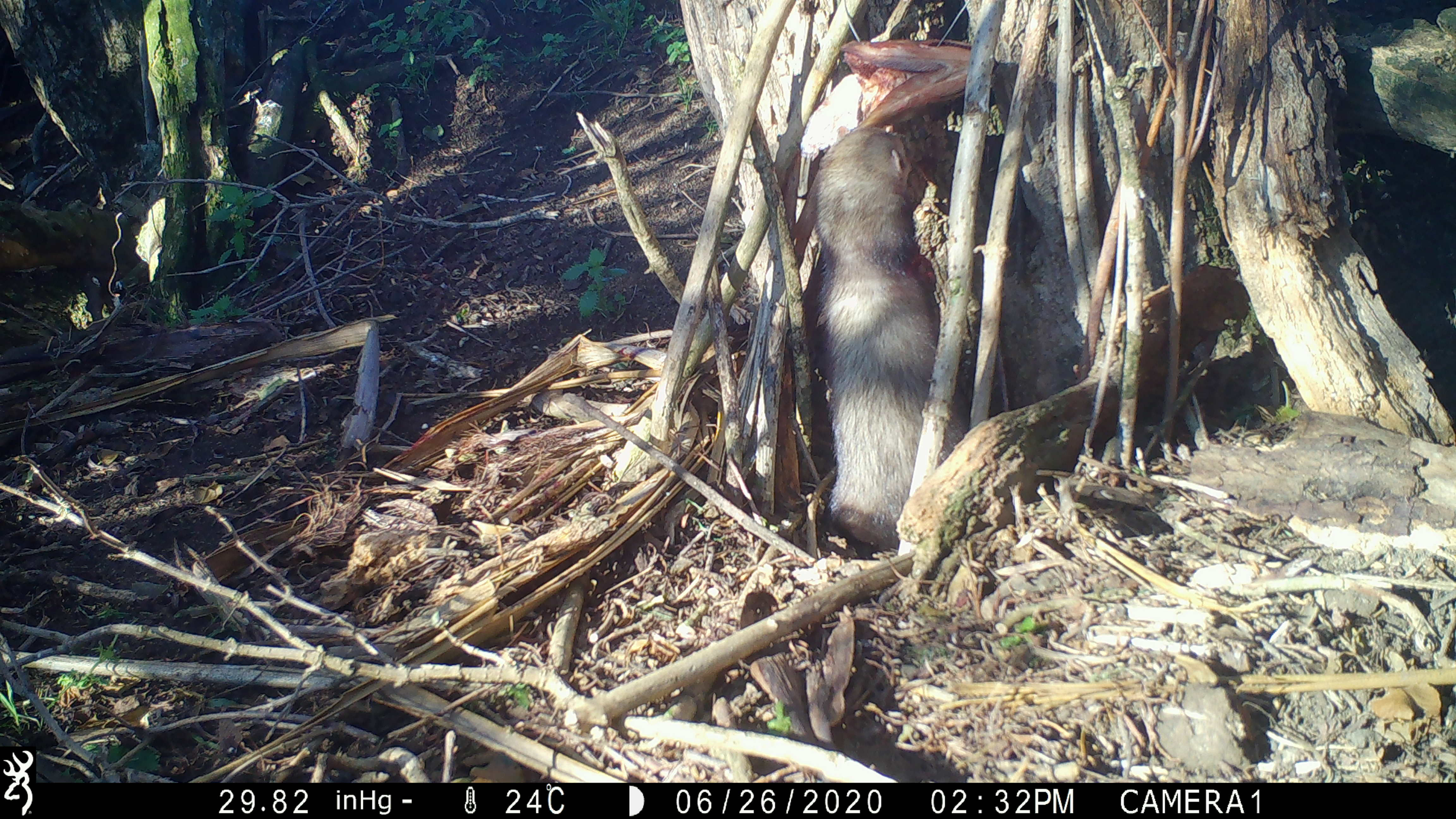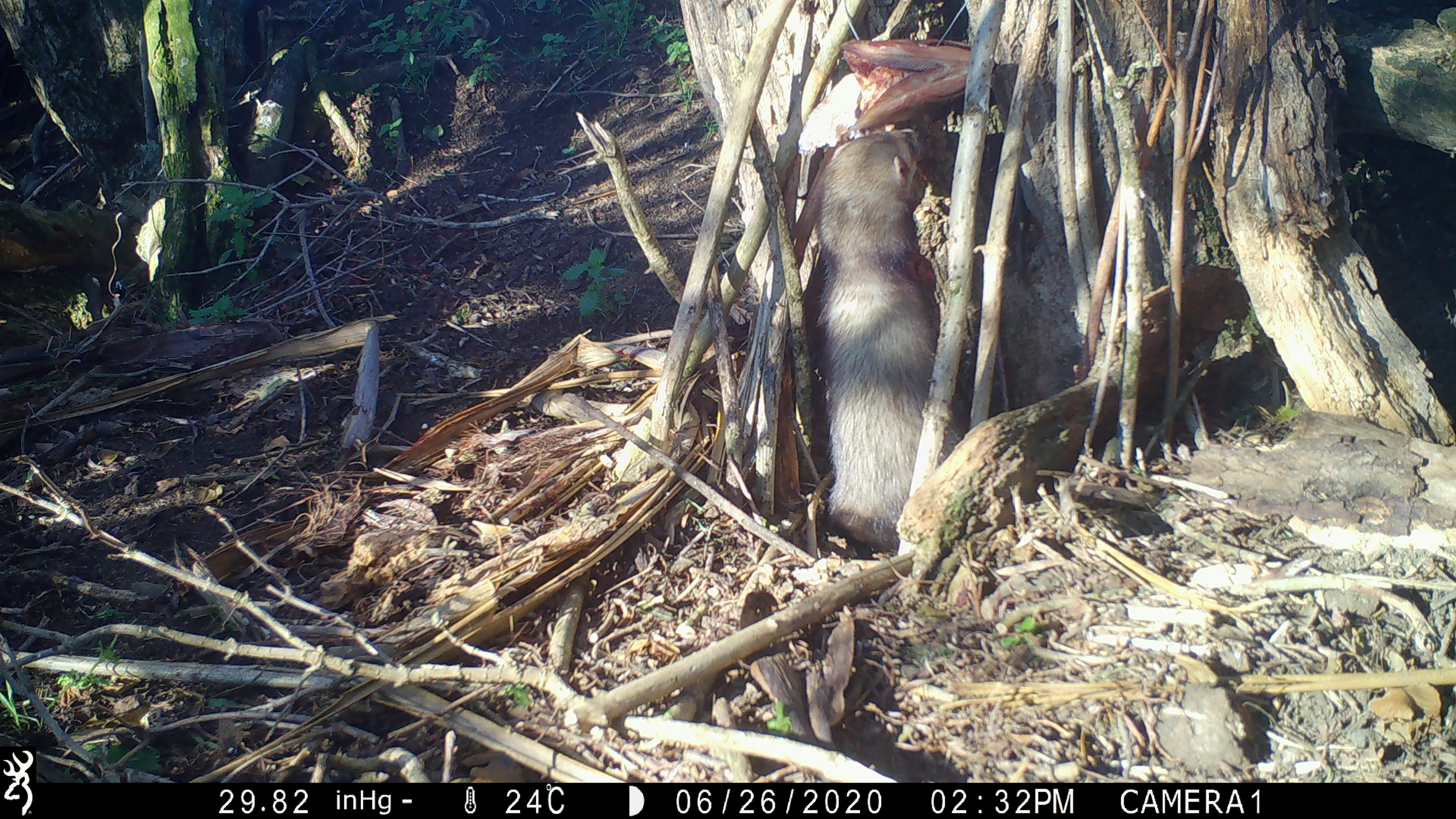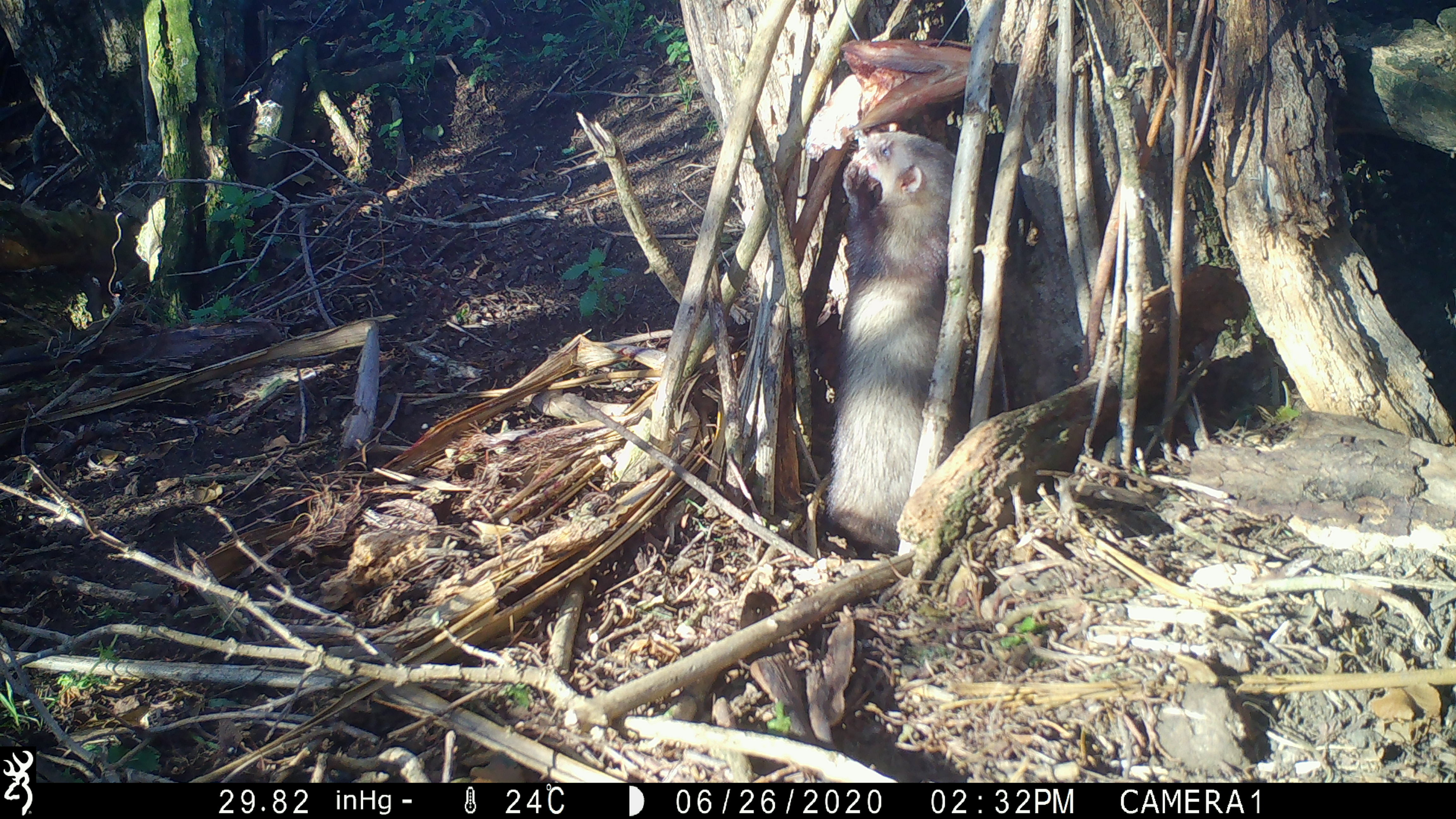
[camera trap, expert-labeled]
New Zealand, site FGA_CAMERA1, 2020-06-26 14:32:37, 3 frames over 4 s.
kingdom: Animalia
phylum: Chordata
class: Mammalia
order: Carnivora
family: Mustelidae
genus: Mustela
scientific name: Mustela furo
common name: ferret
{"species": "ferret (Mustela furo)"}